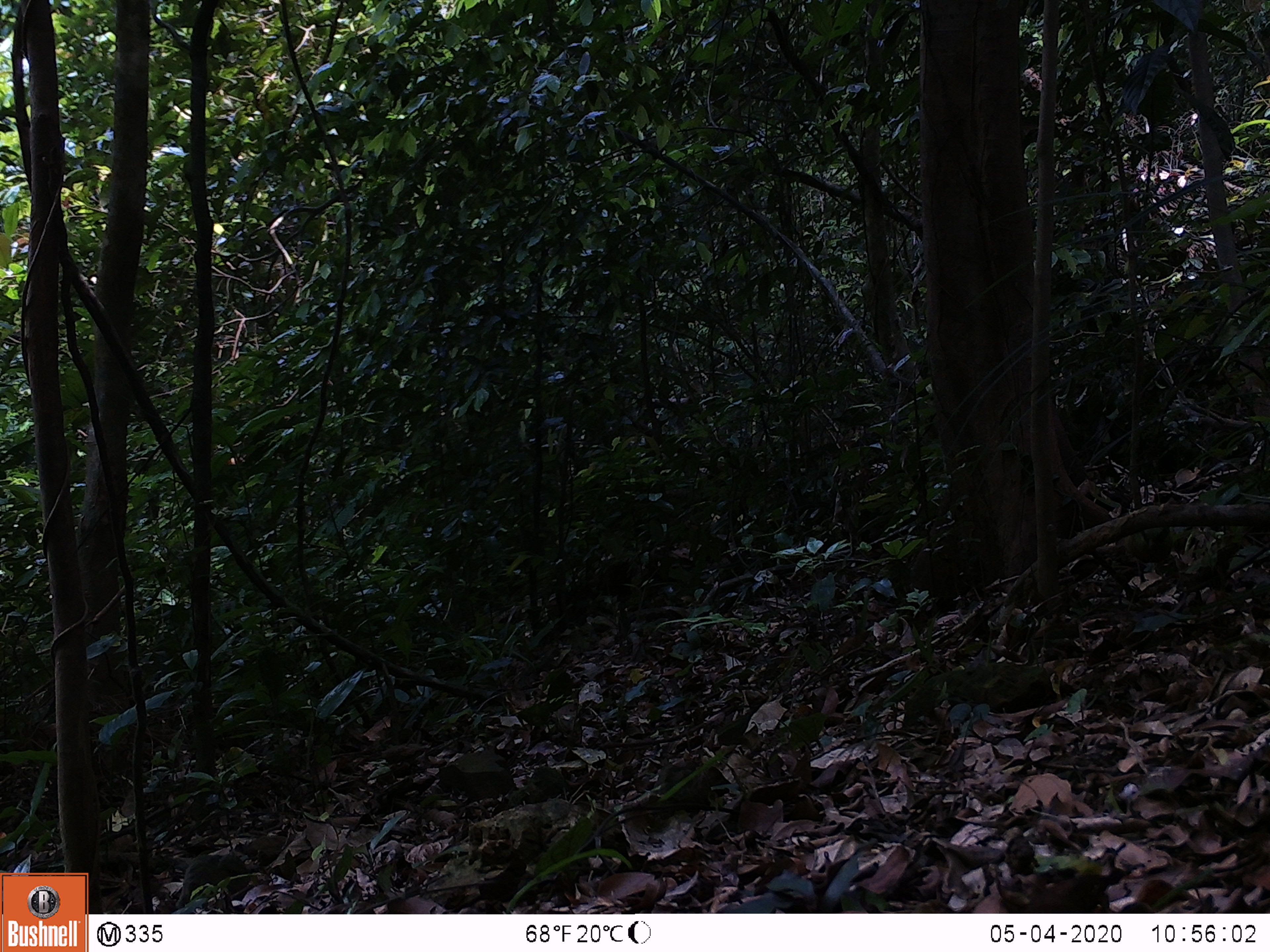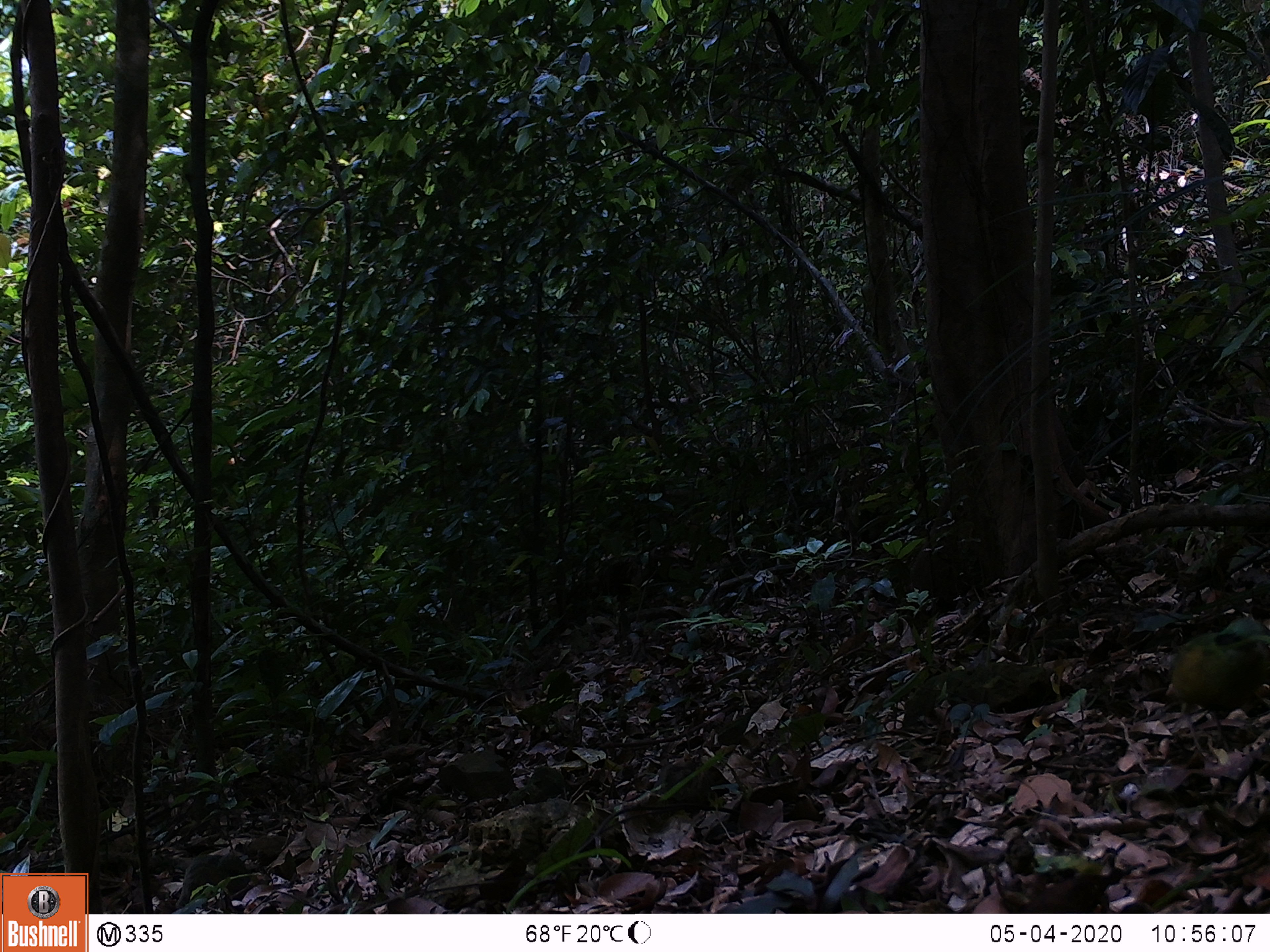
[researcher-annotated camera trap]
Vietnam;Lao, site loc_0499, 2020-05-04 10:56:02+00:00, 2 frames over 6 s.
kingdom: Animalia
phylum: Chordata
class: Aves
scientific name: Aves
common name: bird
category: unidentified bird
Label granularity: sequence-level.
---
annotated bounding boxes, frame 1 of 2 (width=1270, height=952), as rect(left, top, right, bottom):
unidentified bird: rect(1122, 523, 1183, 586)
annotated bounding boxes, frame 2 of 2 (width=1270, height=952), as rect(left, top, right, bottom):
unidentified bird: rect(1163, 615, 1268, 768)